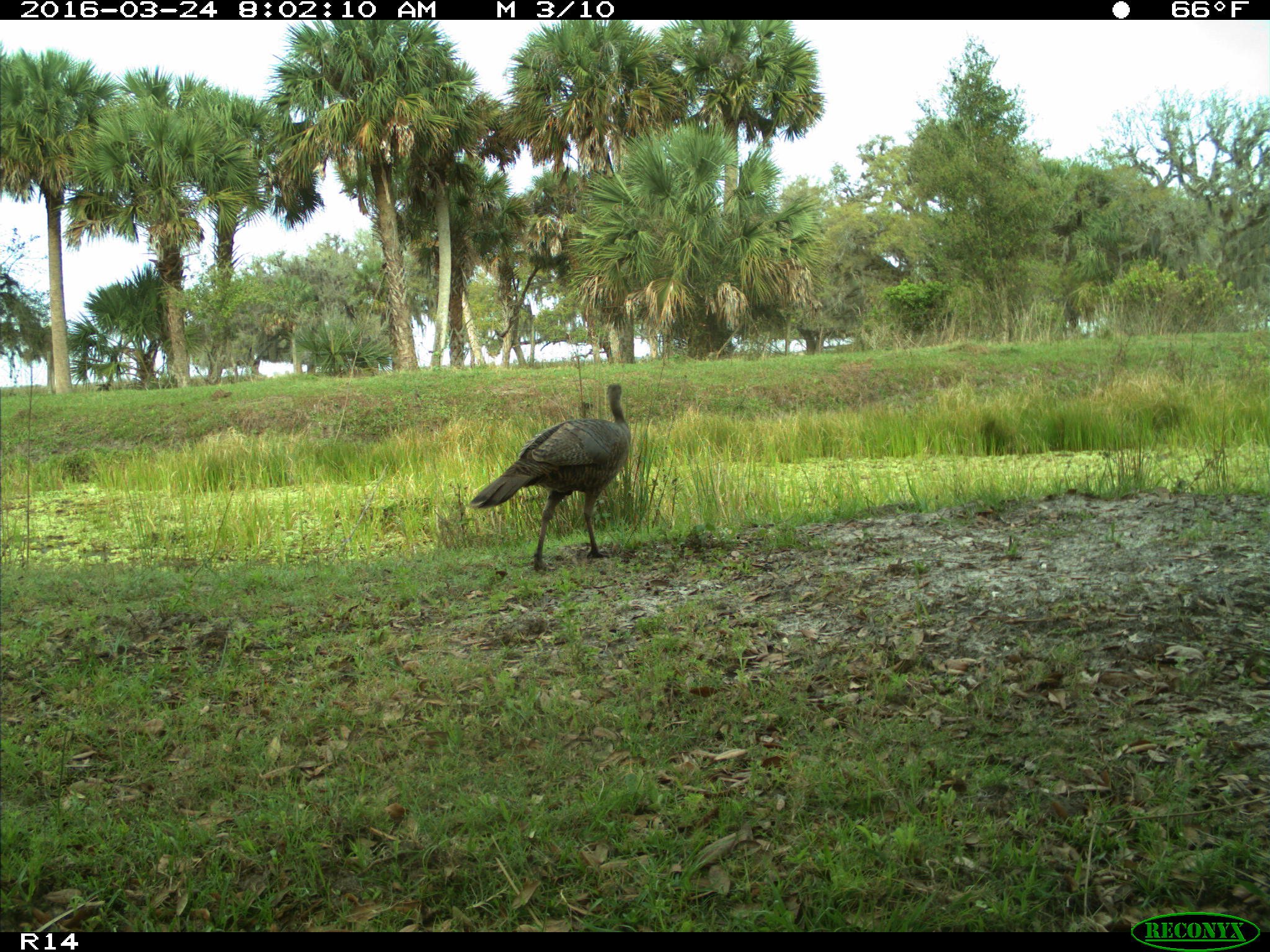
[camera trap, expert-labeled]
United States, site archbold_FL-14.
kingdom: Animalia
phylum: Chordata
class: Aves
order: Galliformes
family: Phasianidae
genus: Meleagris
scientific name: Meleagris gallopavo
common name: wild turkey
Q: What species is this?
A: Meleagris gallopavo (wild turkey).